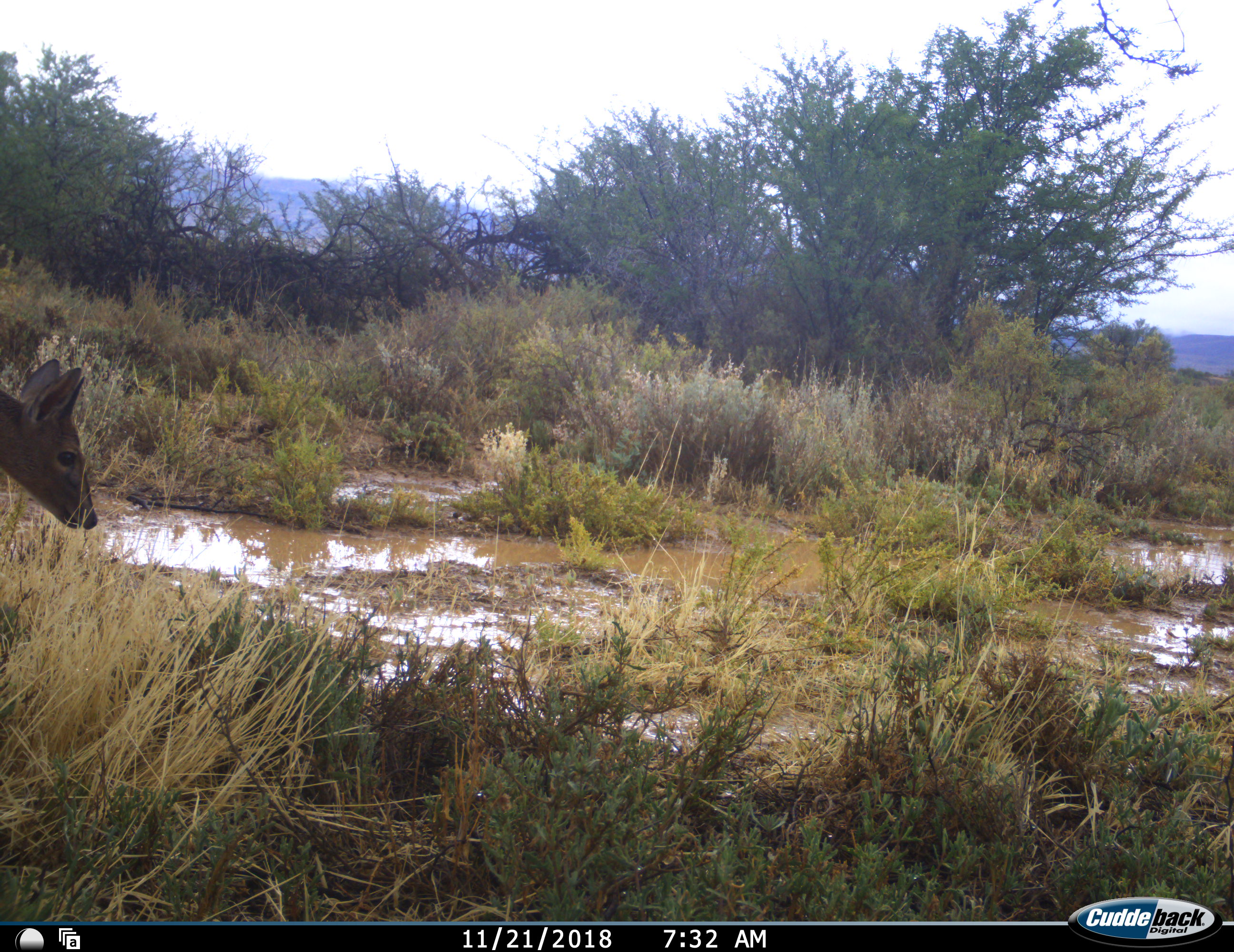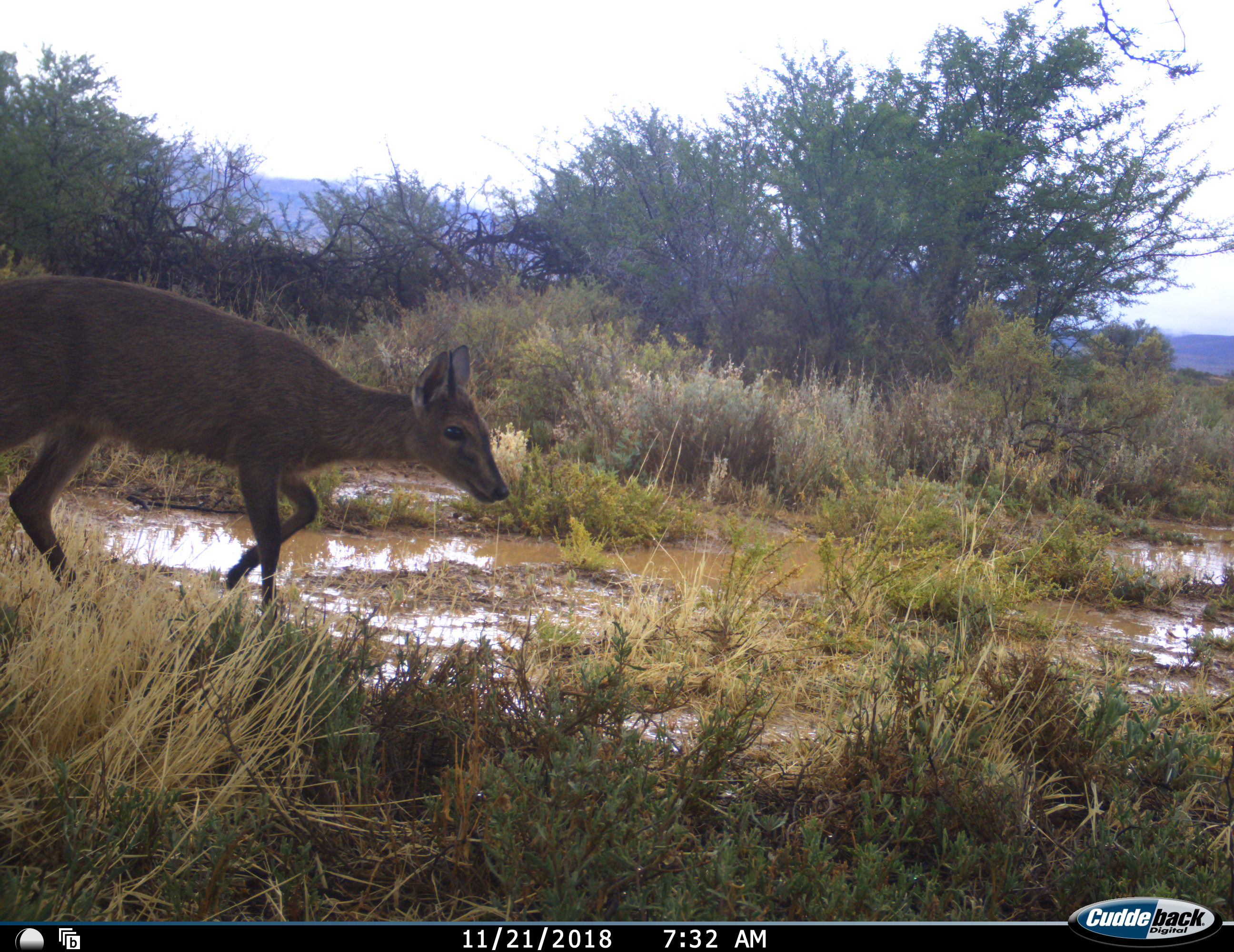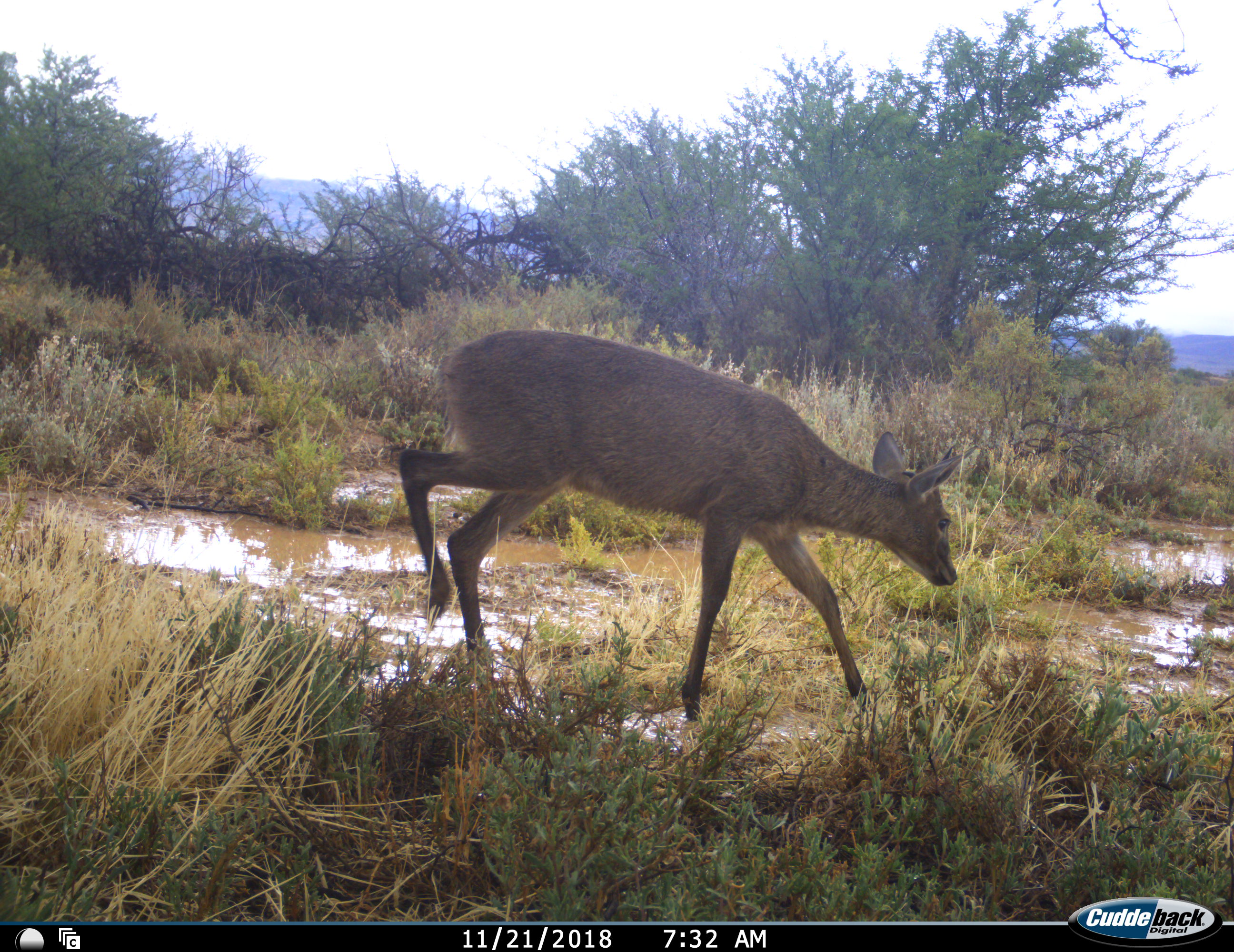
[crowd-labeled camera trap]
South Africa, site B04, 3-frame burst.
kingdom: Animalia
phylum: Chordata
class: Mammalia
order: Artiodactyla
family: Bovidae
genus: Sylvicapra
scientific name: Sylvicapra grimmia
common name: common grey duiker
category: duikercommongrey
Duikercommongrey (common grey duiker) (Sylvicapra grimmia), count 1. Behavior (volunteer vote fractions): standing 0%, resting 0%, moving 100%, interacting 0%. Young present (vote fraction): 0%. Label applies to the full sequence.